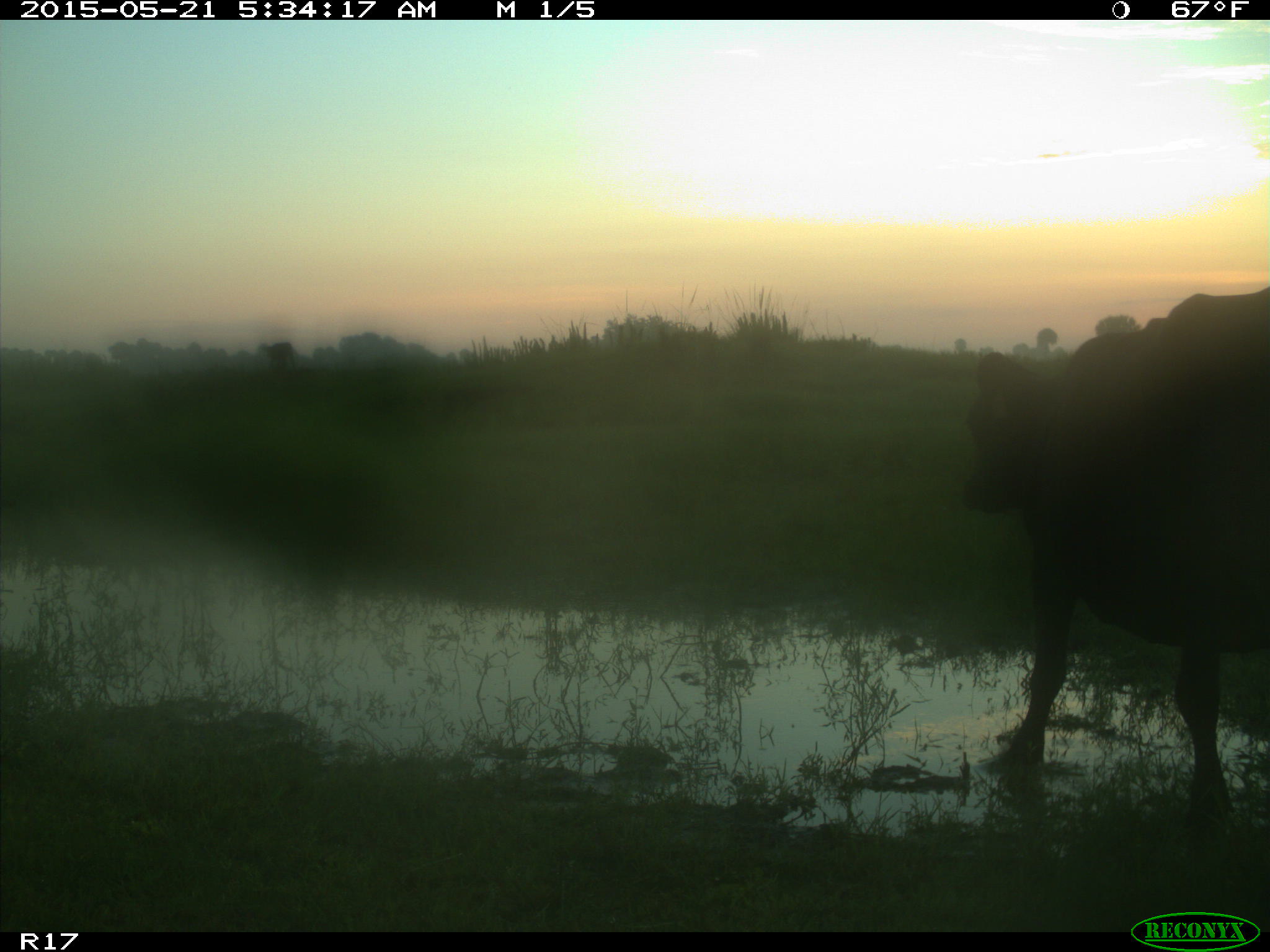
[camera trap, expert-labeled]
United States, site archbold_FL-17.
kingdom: Animalia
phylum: Chordata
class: Mammalia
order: Artiodactyla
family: Bovidae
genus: Bos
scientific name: Bos taurus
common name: domestic cow